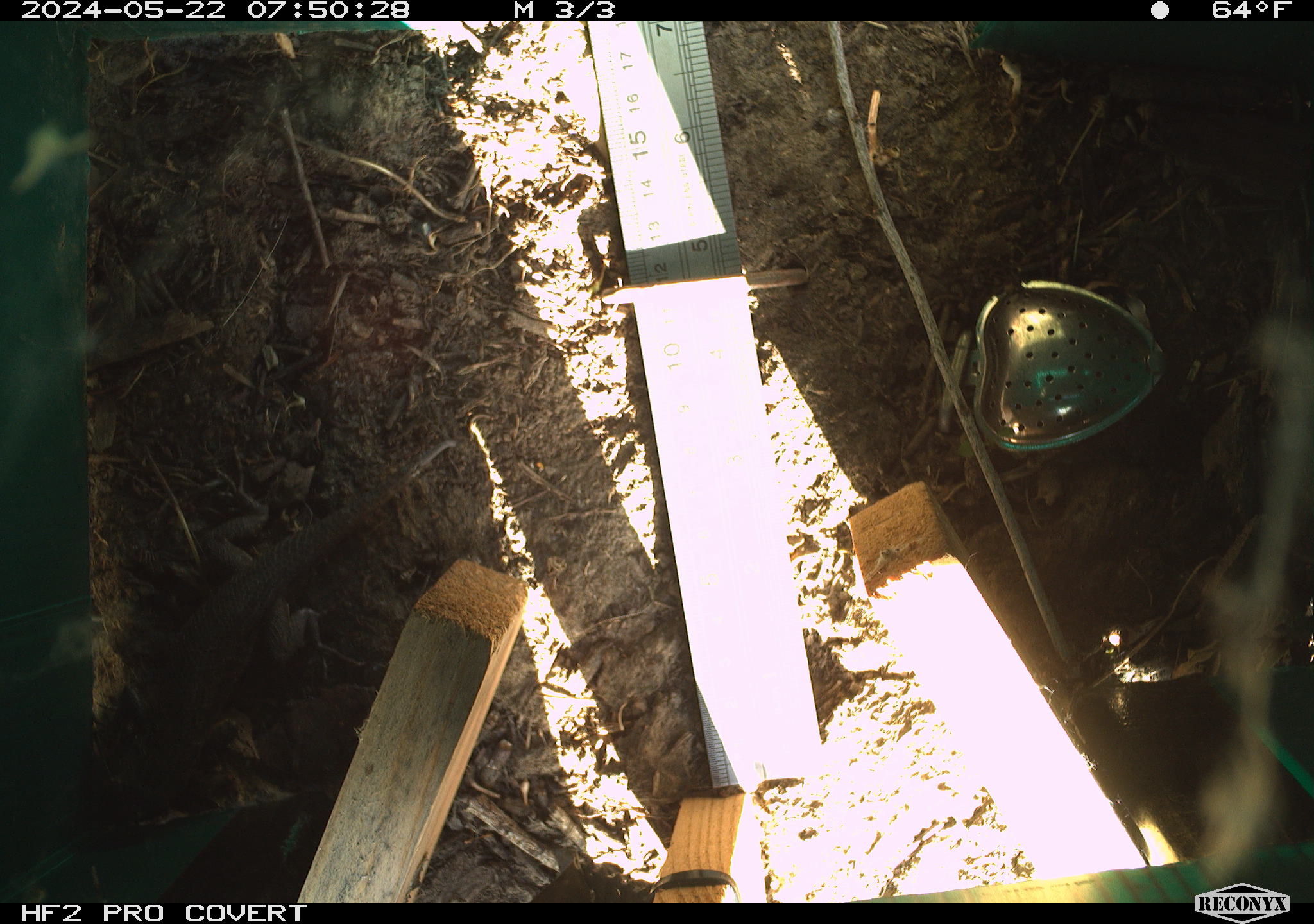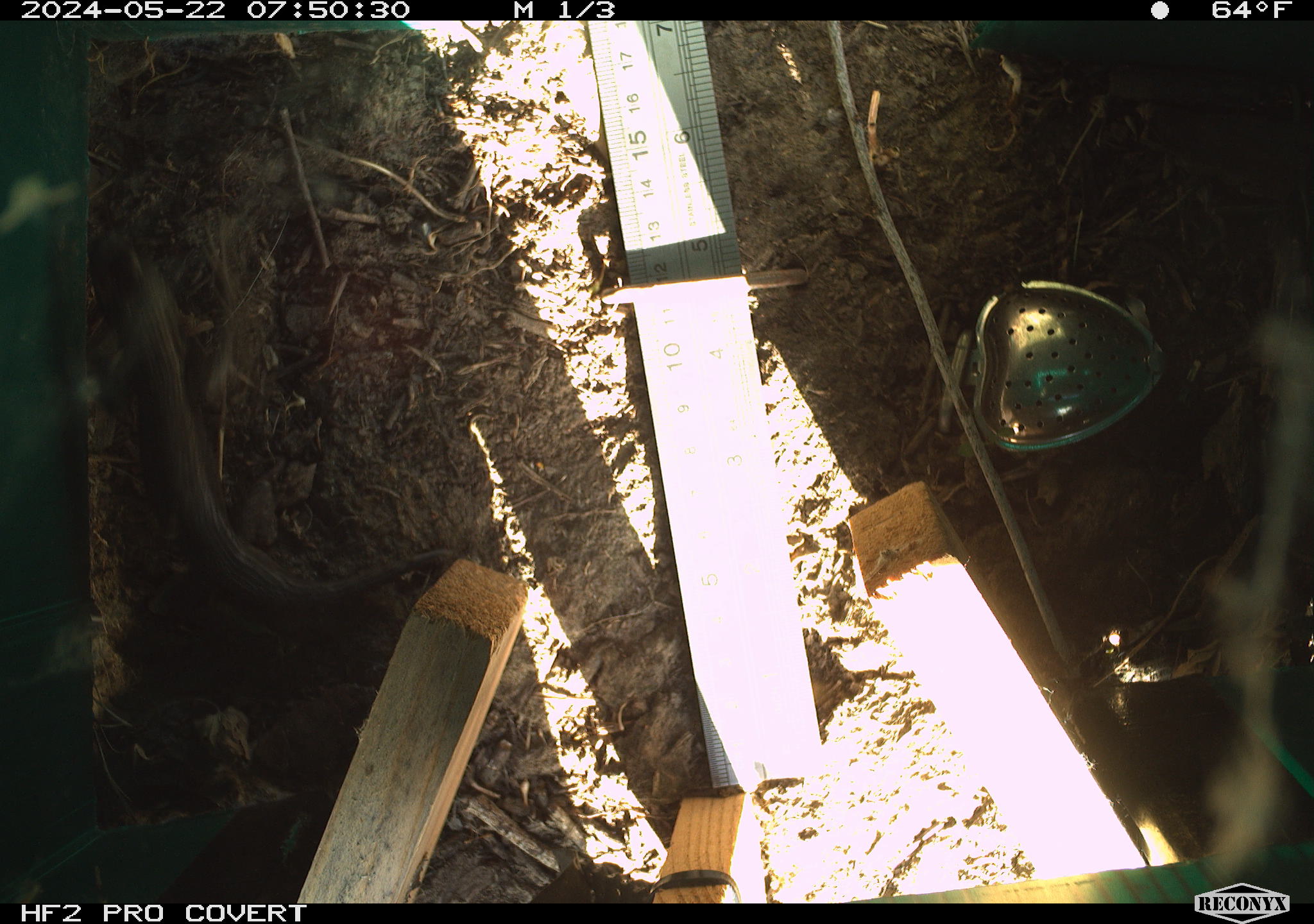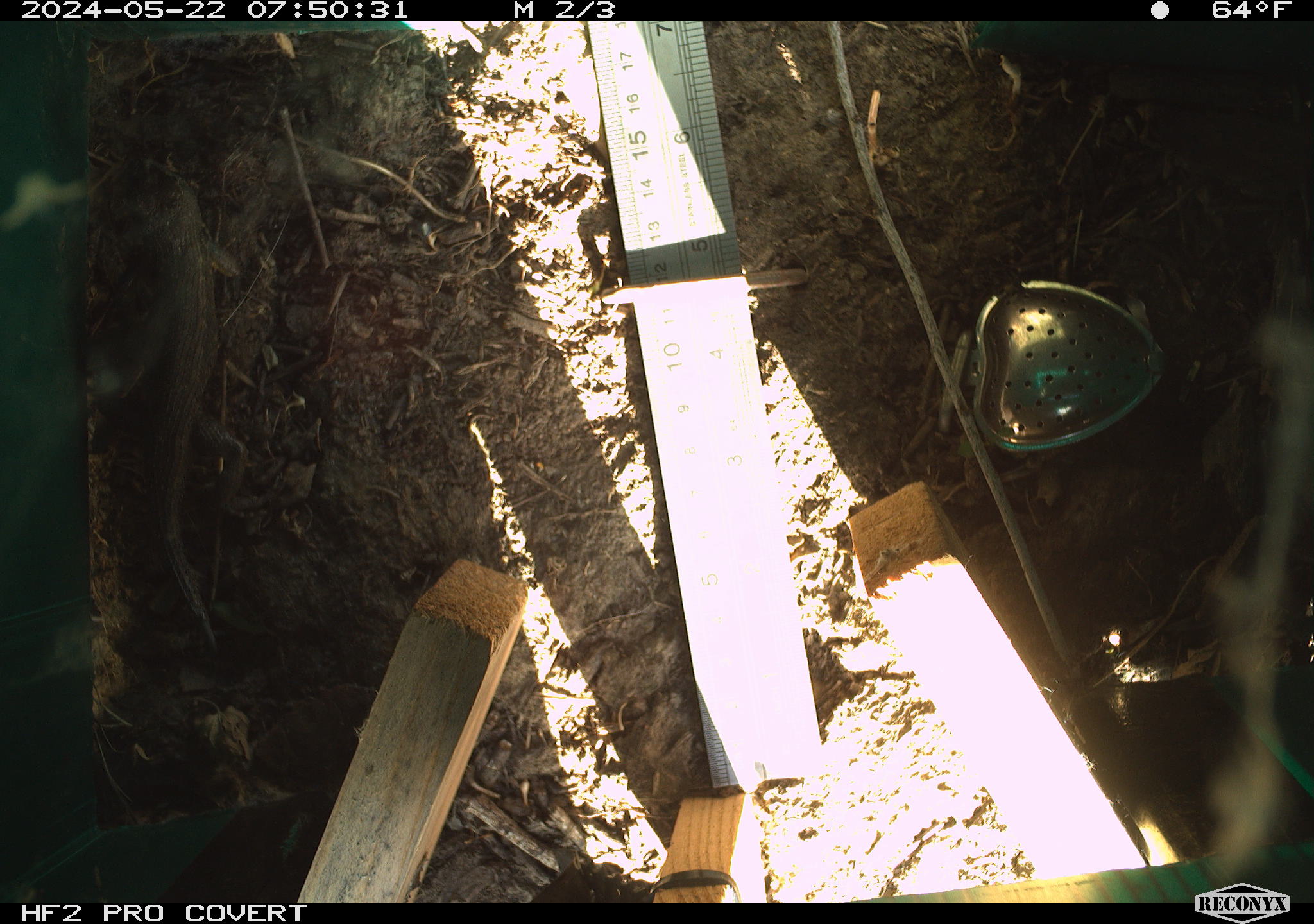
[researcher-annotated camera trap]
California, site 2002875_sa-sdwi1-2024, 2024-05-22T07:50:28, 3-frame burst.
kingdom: Animalia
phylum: Chordata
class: Reptilia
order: Squamata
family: Phrynosomatidae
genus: Sceloporus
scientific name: Sceloporus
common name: spiny lizards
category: sceloporus species